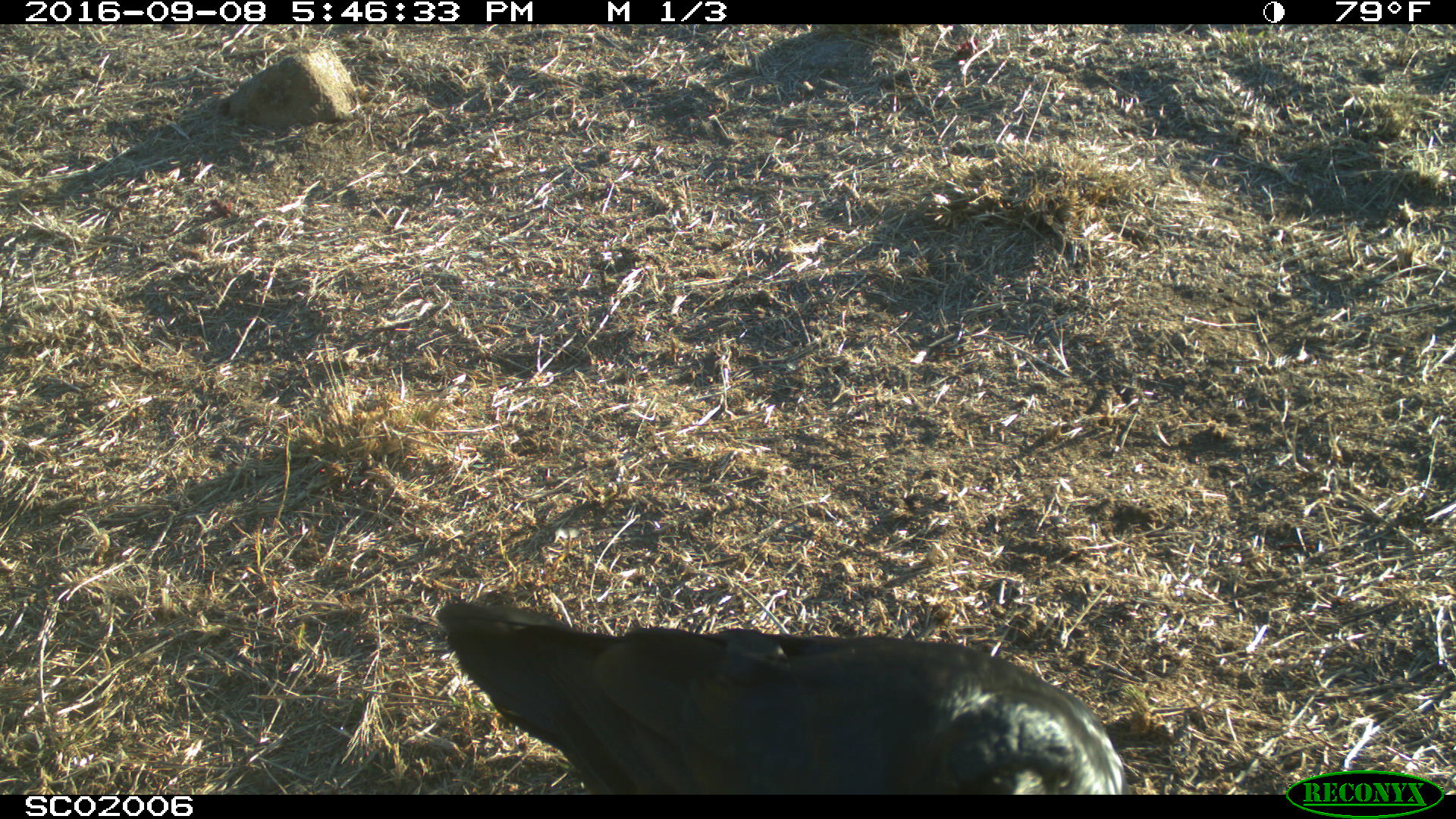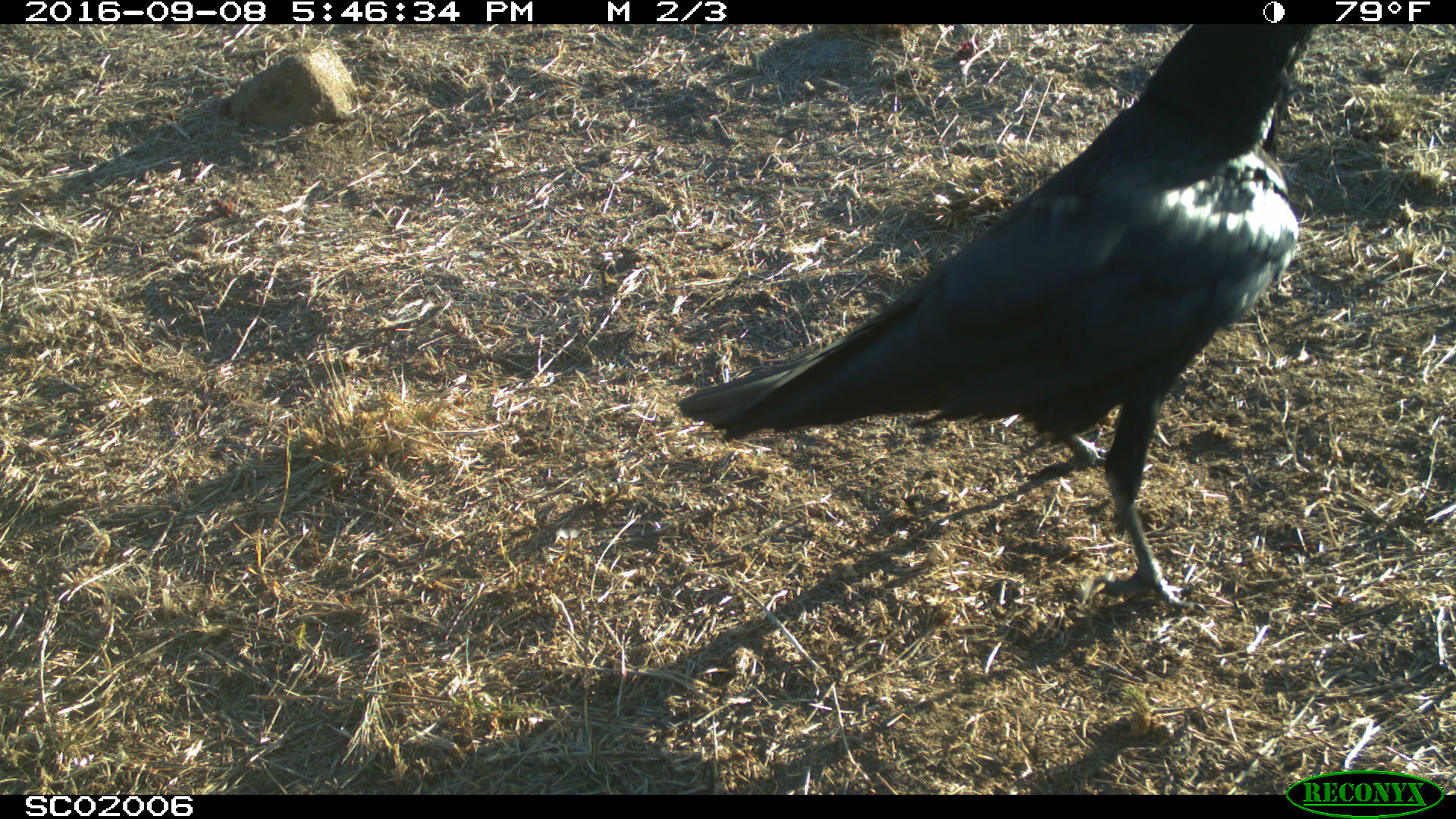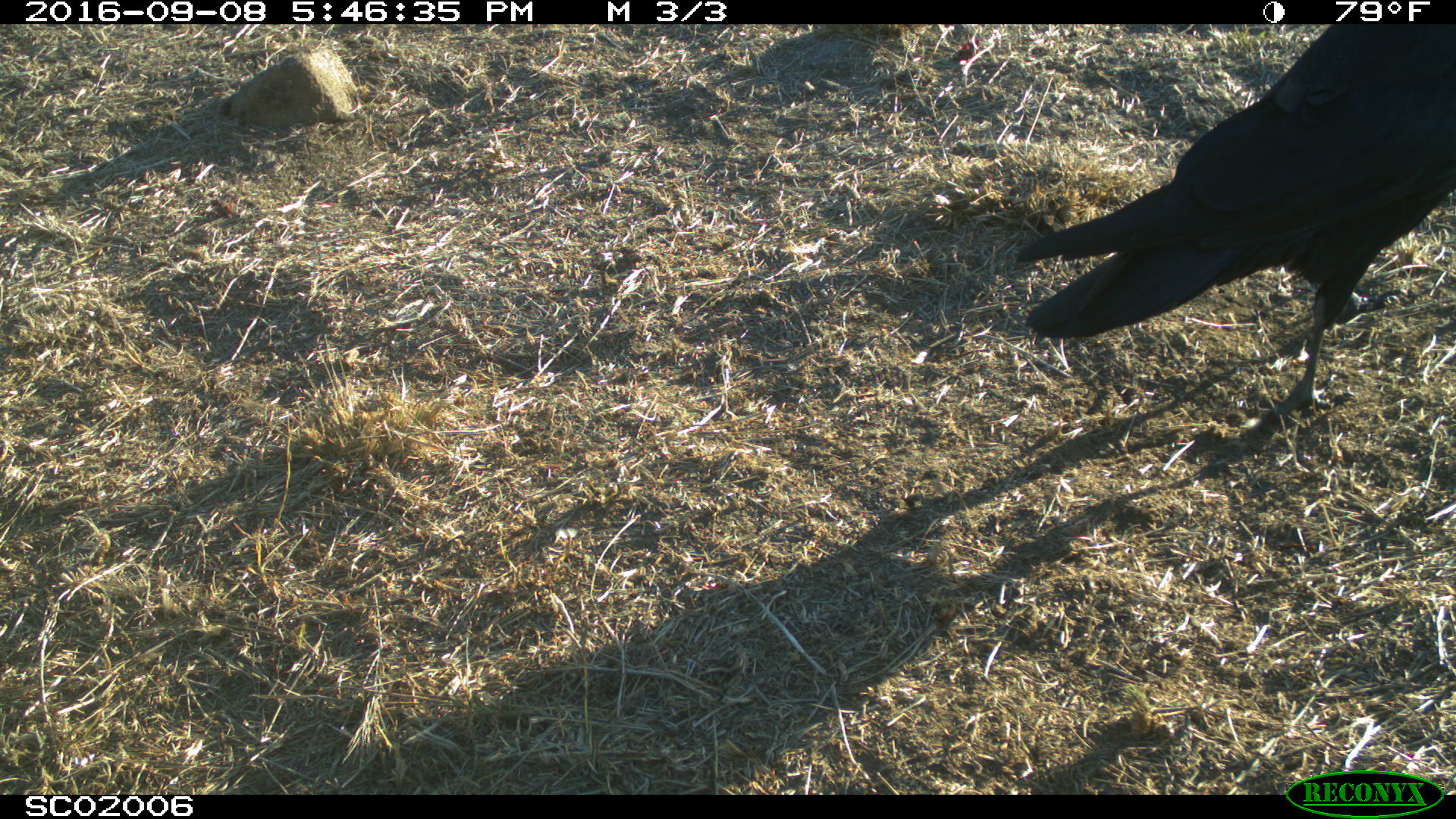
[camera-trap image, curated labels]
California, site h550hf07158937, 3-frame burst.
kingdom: Animalia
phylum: Chordata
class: Aves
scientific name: Aves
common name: bird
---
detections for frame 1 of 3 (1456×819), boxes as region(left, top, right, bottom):
bird: region(435, 598, 1128, 794)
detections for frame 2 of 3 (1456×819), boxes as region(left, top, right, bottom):
bird: region(676, 24, 1312, 619)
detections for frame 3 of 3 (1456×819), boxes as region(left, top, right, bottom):
bird: region(1015, 24, 1455, 416)